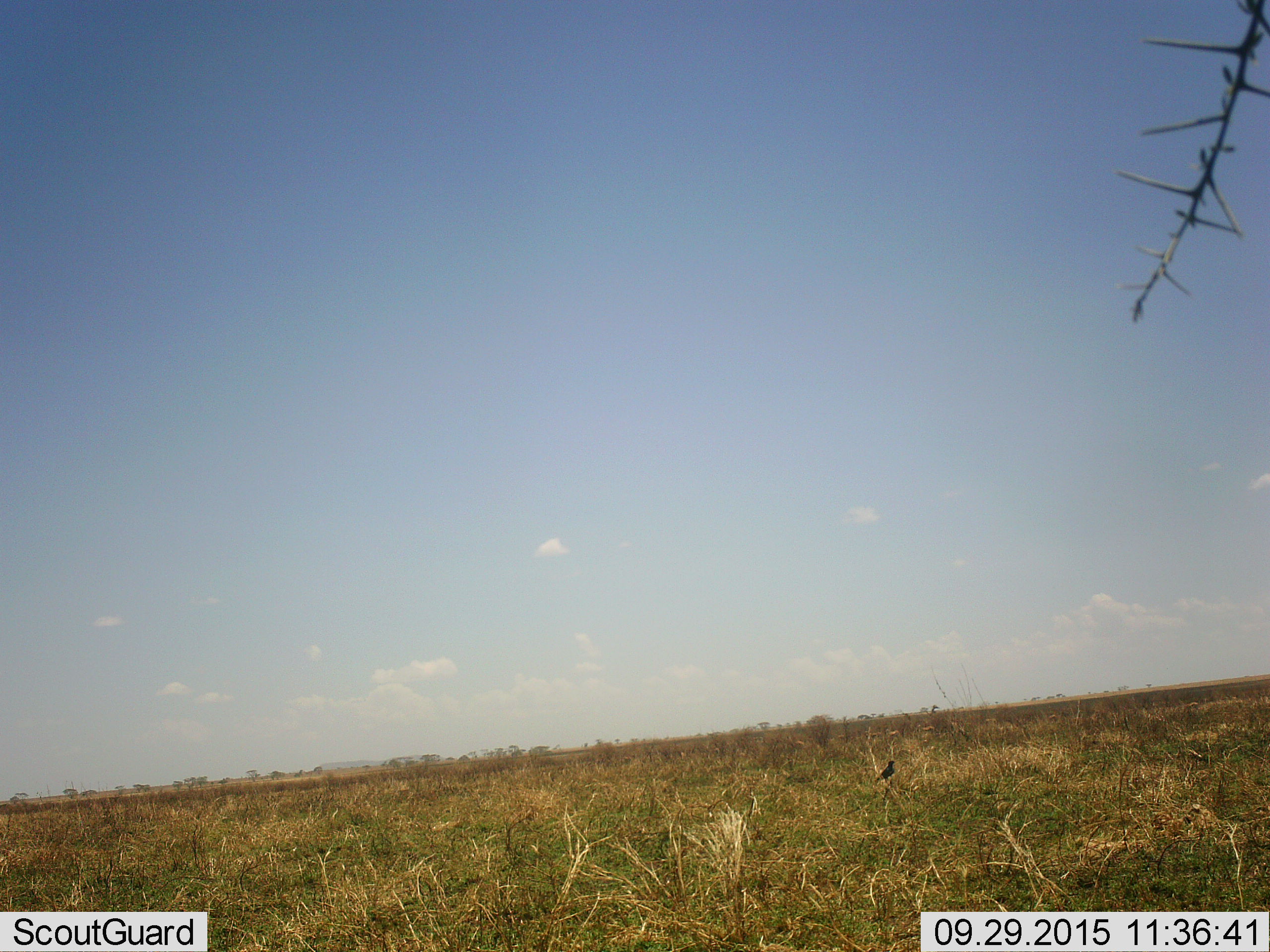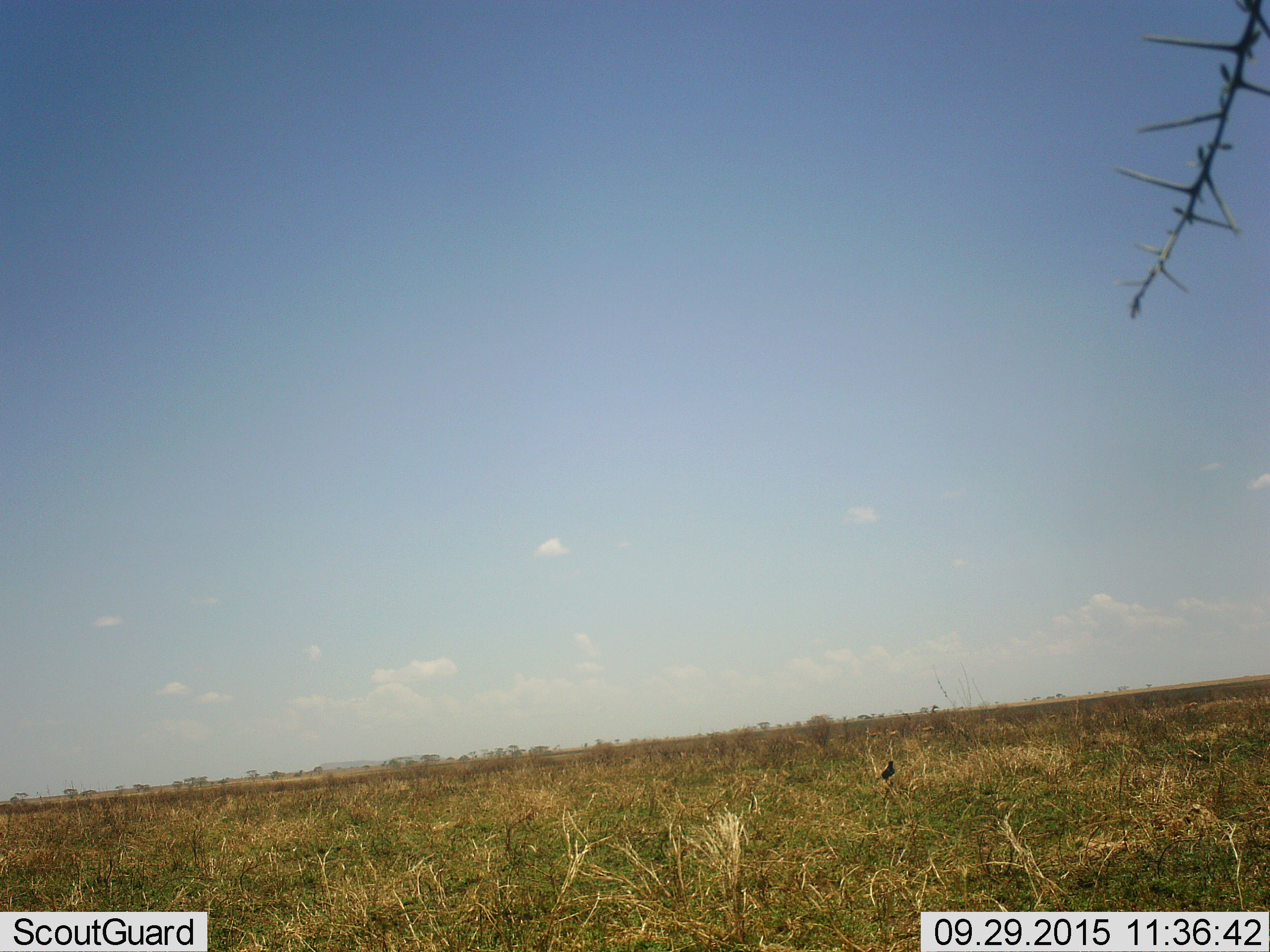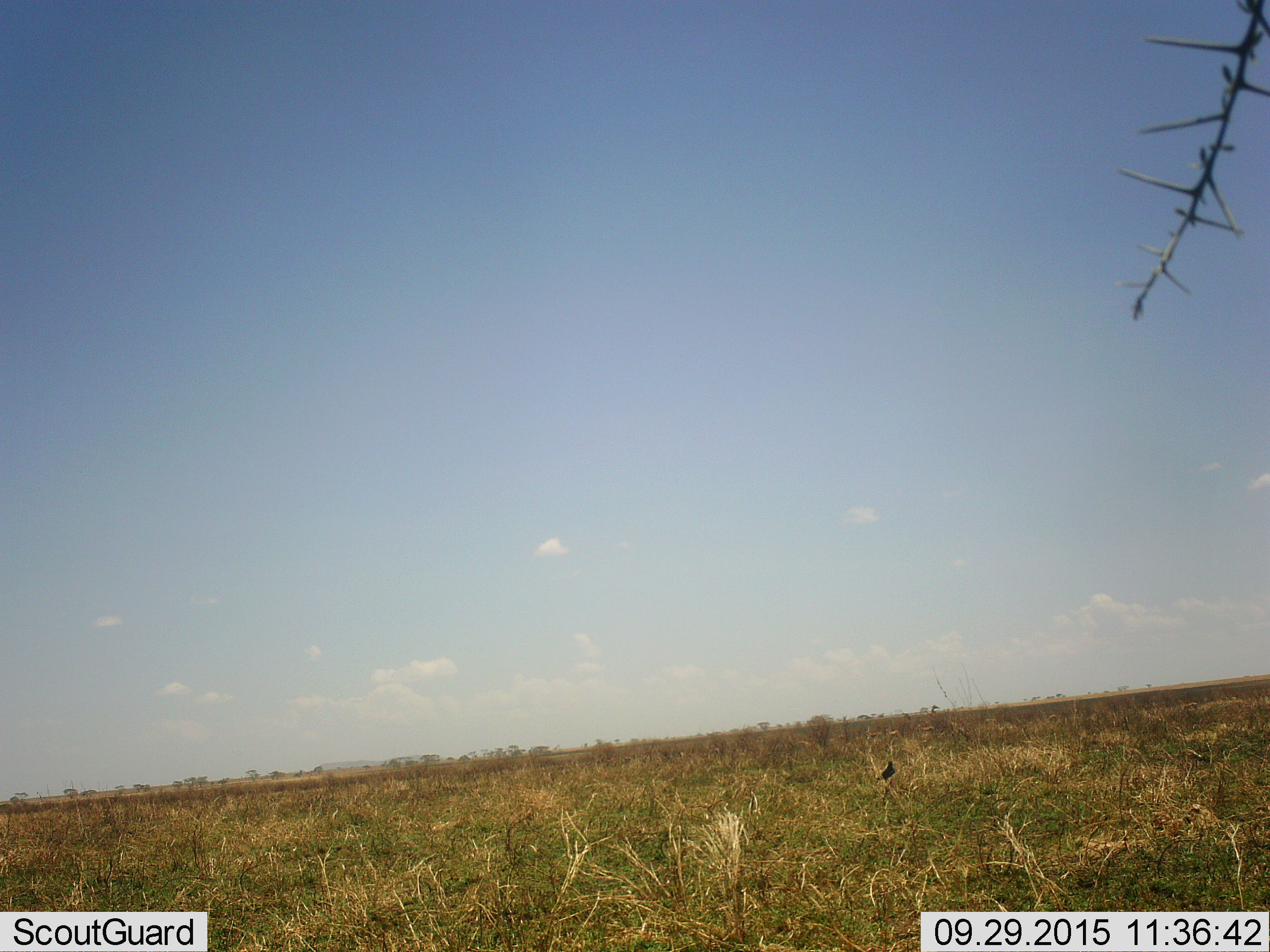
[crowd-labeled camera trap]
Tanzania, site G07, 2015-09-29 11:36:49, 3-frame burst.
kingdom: Animalia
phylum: Chordata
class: Aves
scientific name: Aves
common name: bird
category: otherbird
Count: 1.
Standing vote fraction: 78%.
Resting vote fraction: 22%.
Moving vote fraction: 0%.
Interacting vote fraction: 0%.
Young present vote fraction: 0%.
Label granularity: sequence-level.